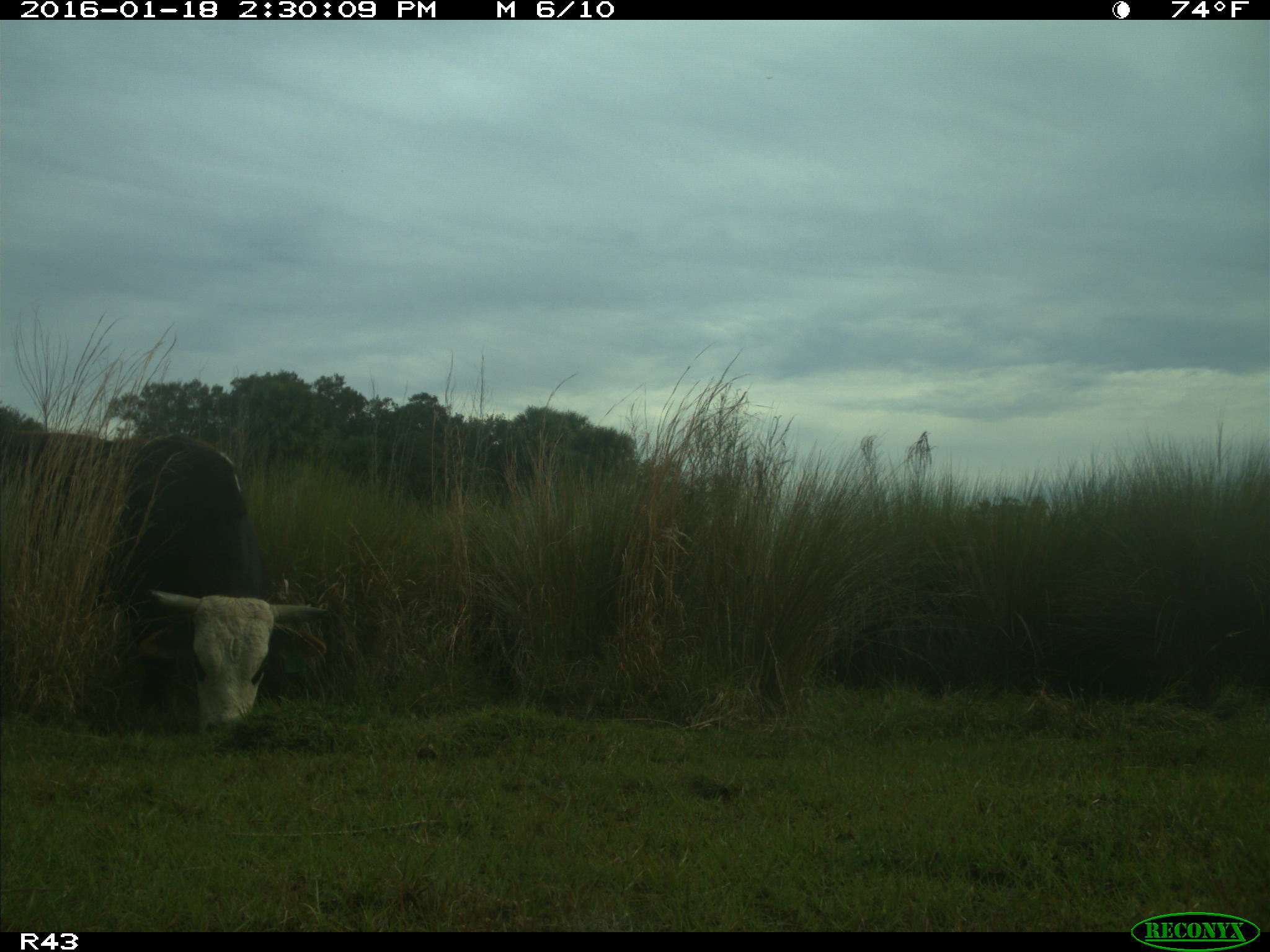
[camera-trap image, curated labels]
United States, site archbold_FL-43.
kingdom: Animalia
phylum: Chordata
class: Mammalia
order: Artiodactyla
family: Bovidae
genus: Bos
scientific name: Bos taurus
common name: domestic cow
Bos taurus (domestic cow).